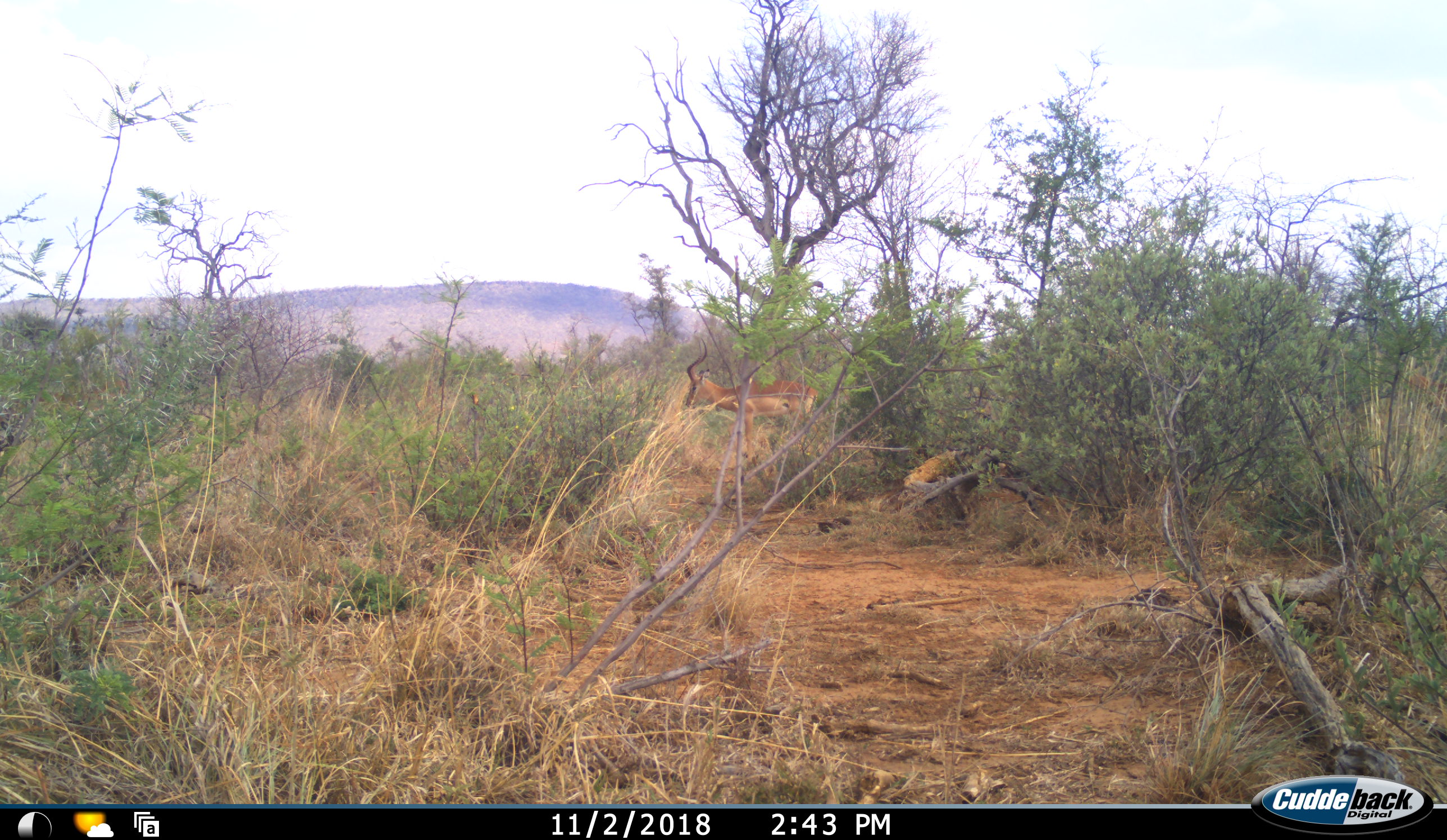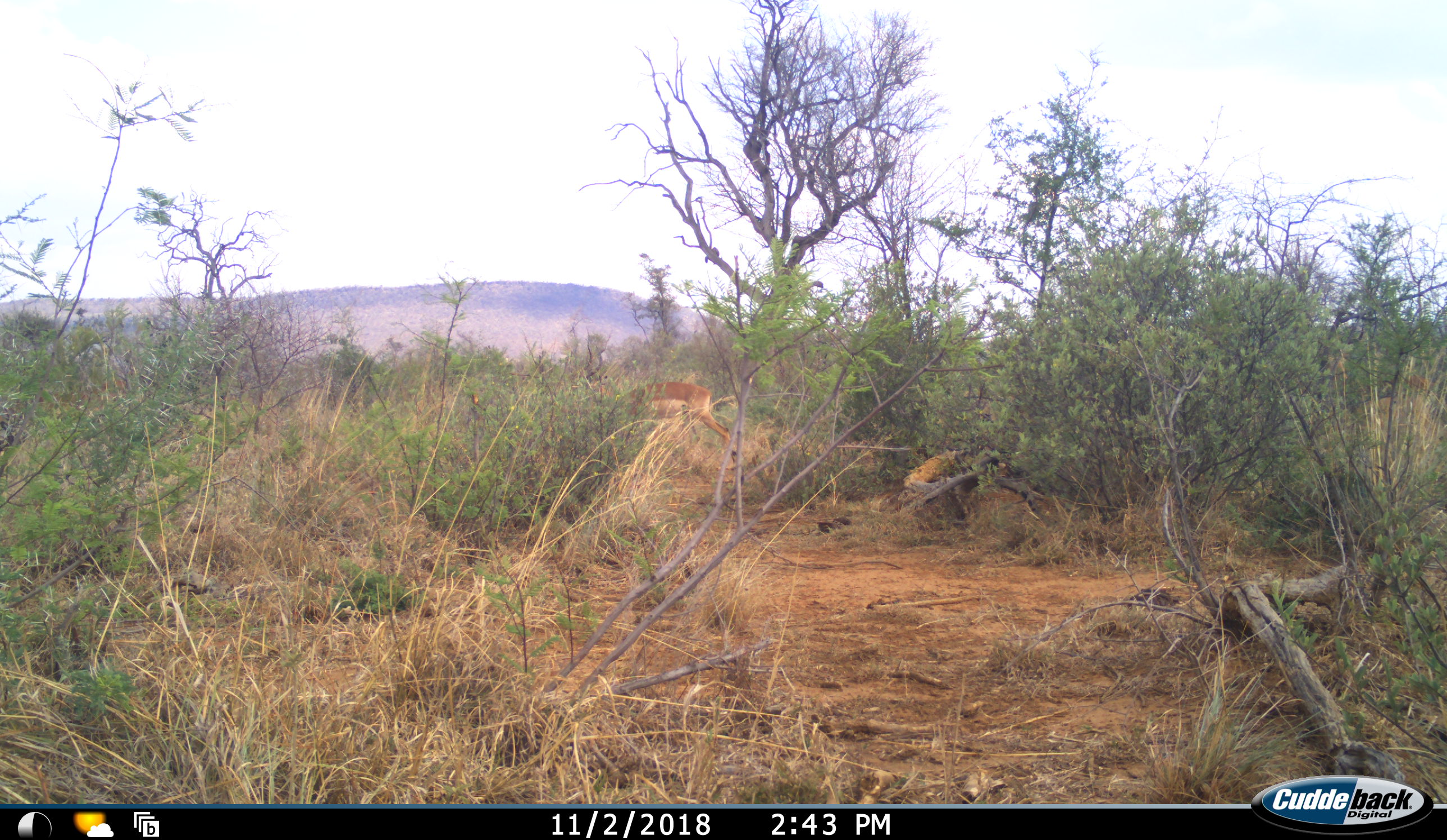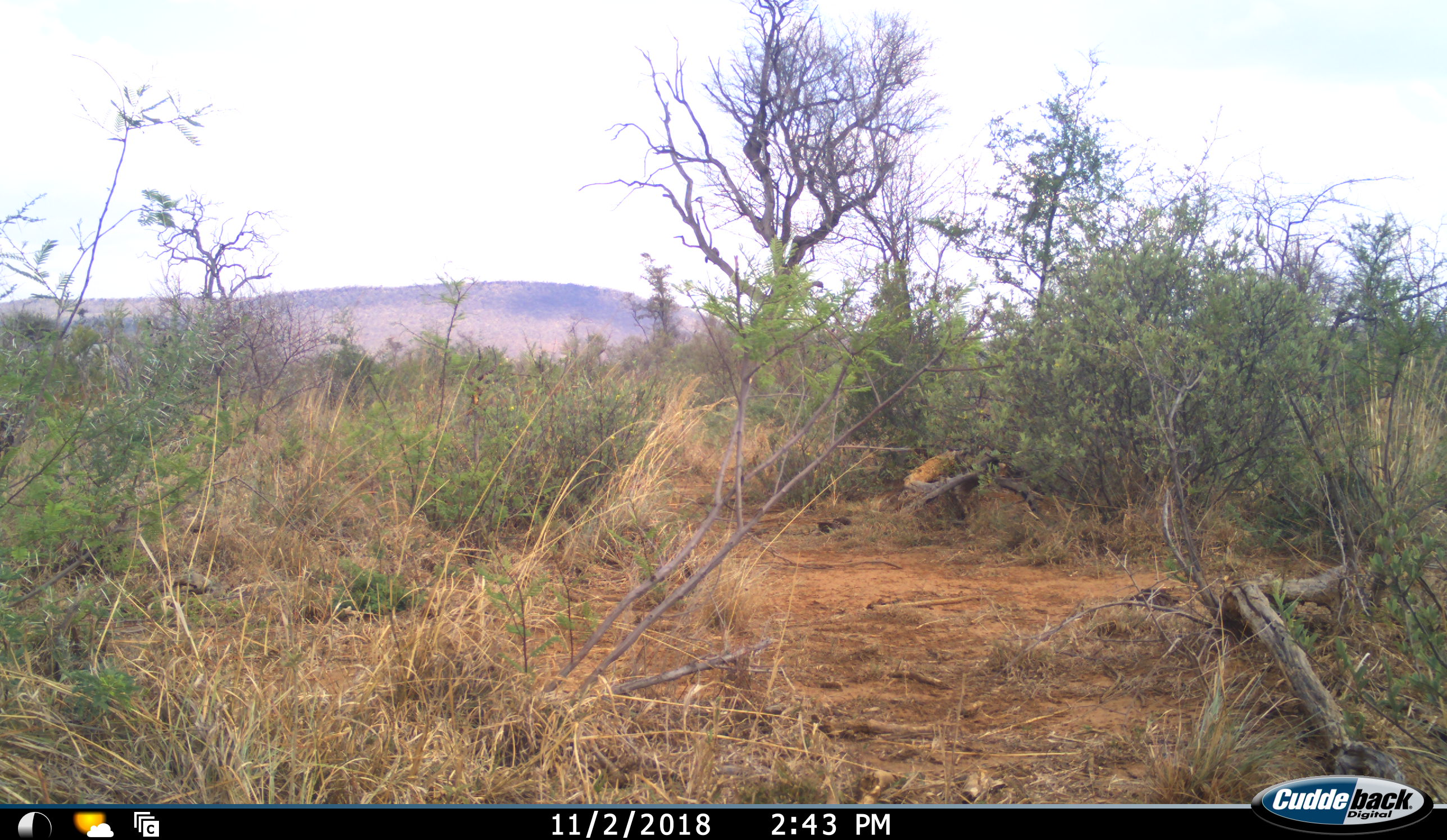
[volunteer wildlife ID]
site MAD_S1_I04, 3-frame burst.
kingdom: Animalia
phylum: Chordata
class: Mammalia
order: Artiodactyla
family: Bovidae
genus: Aepyceros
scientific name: Aepyceros melampus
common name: impala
Impala (Aepyceros melampus), count 1. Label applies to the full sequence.